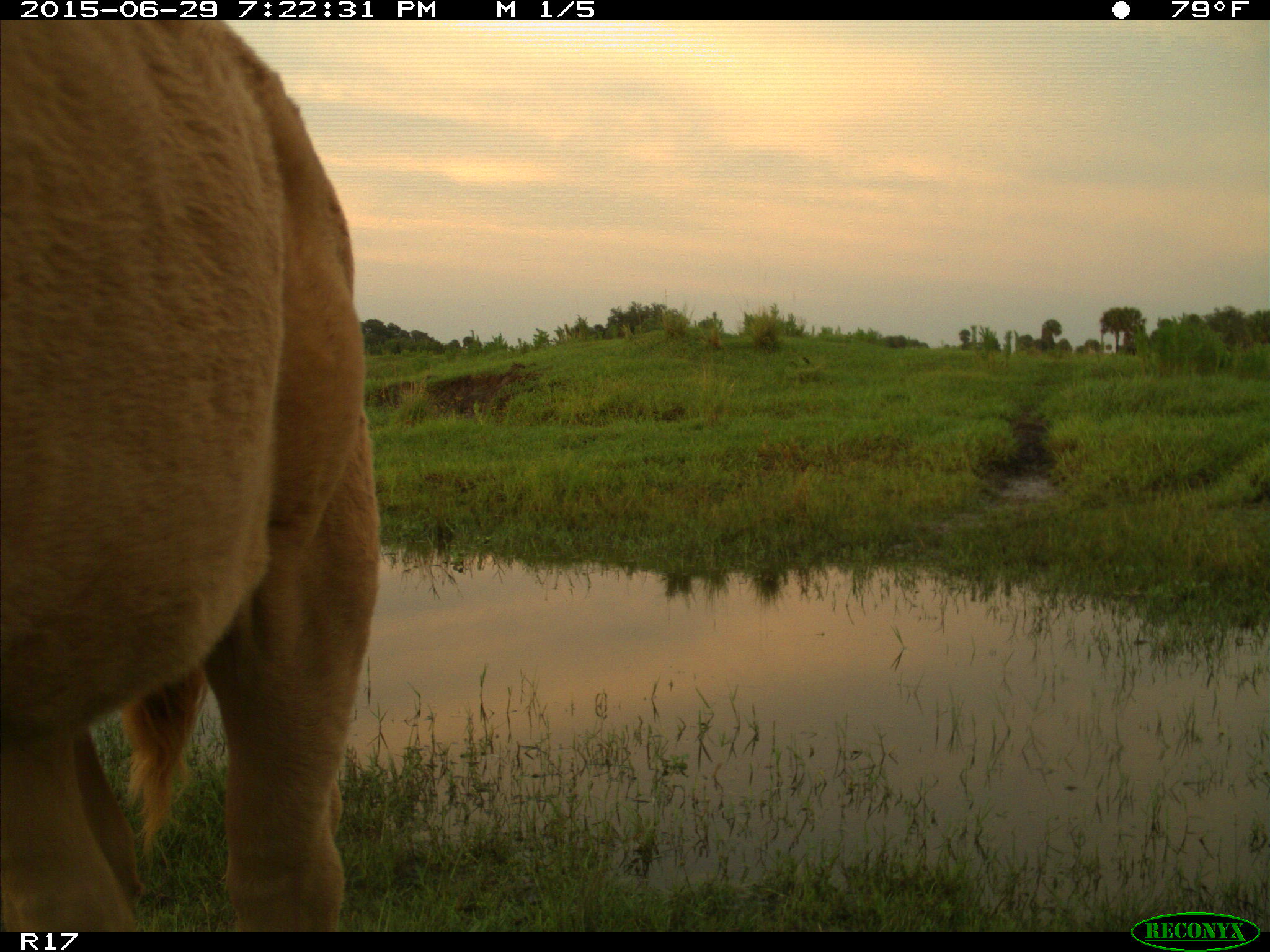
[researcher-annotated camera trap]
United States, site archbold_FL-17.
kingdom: Animalia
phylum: Chordata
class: Mammalia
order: Artiodactyla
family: Bovidae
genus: Bos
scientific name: Bos taurus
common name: domestic cow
Bos taurus (domestic cow).